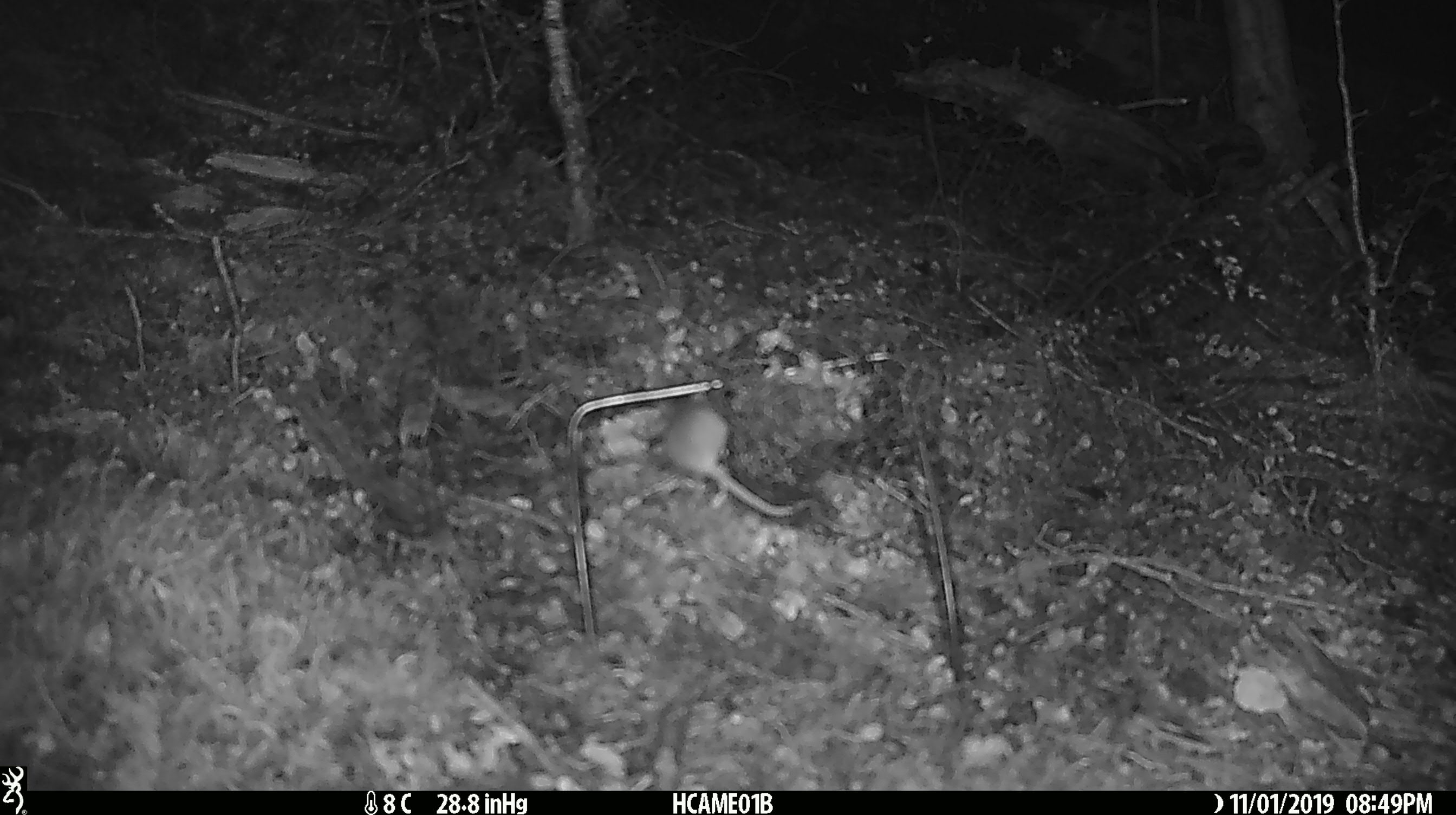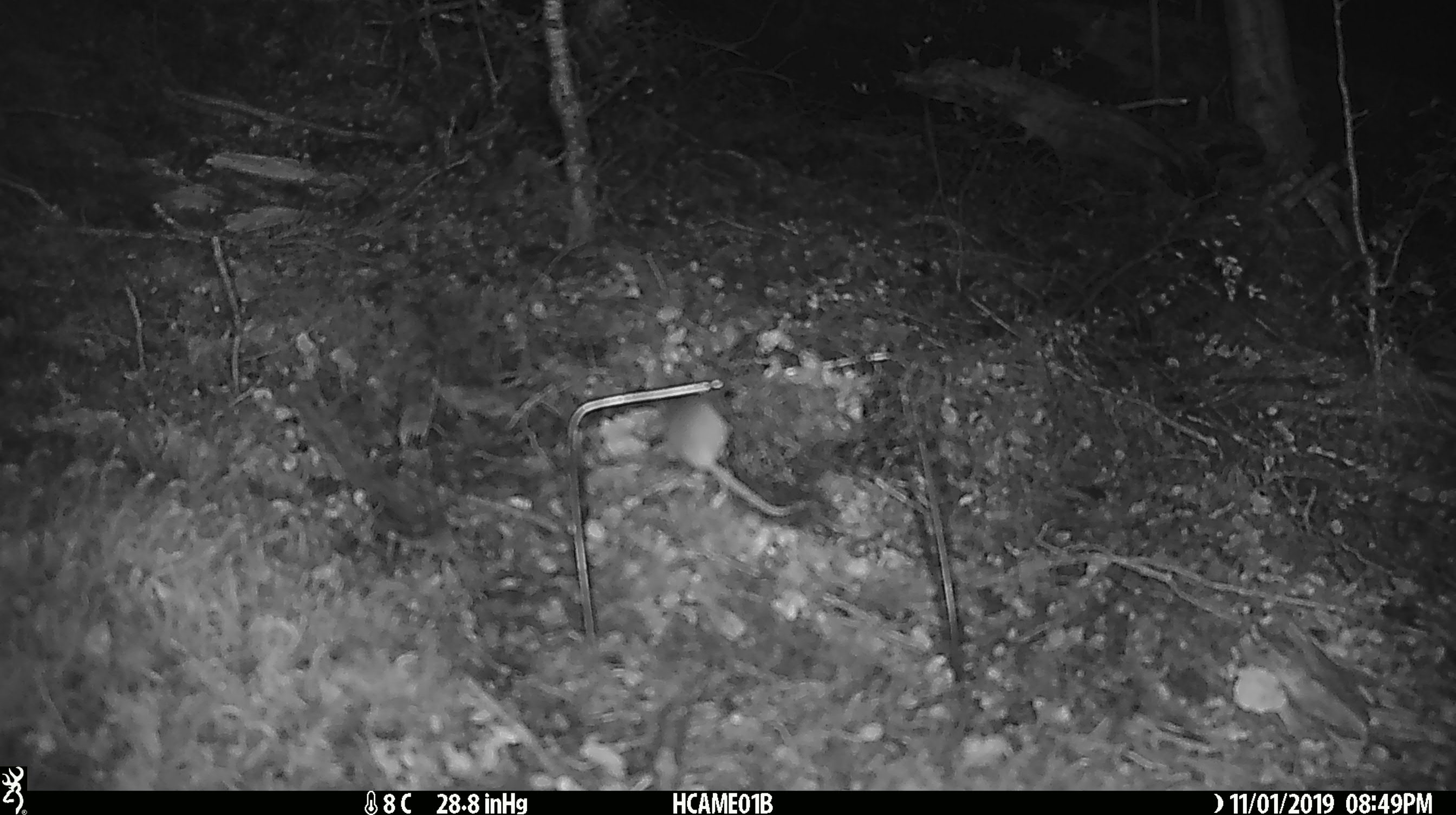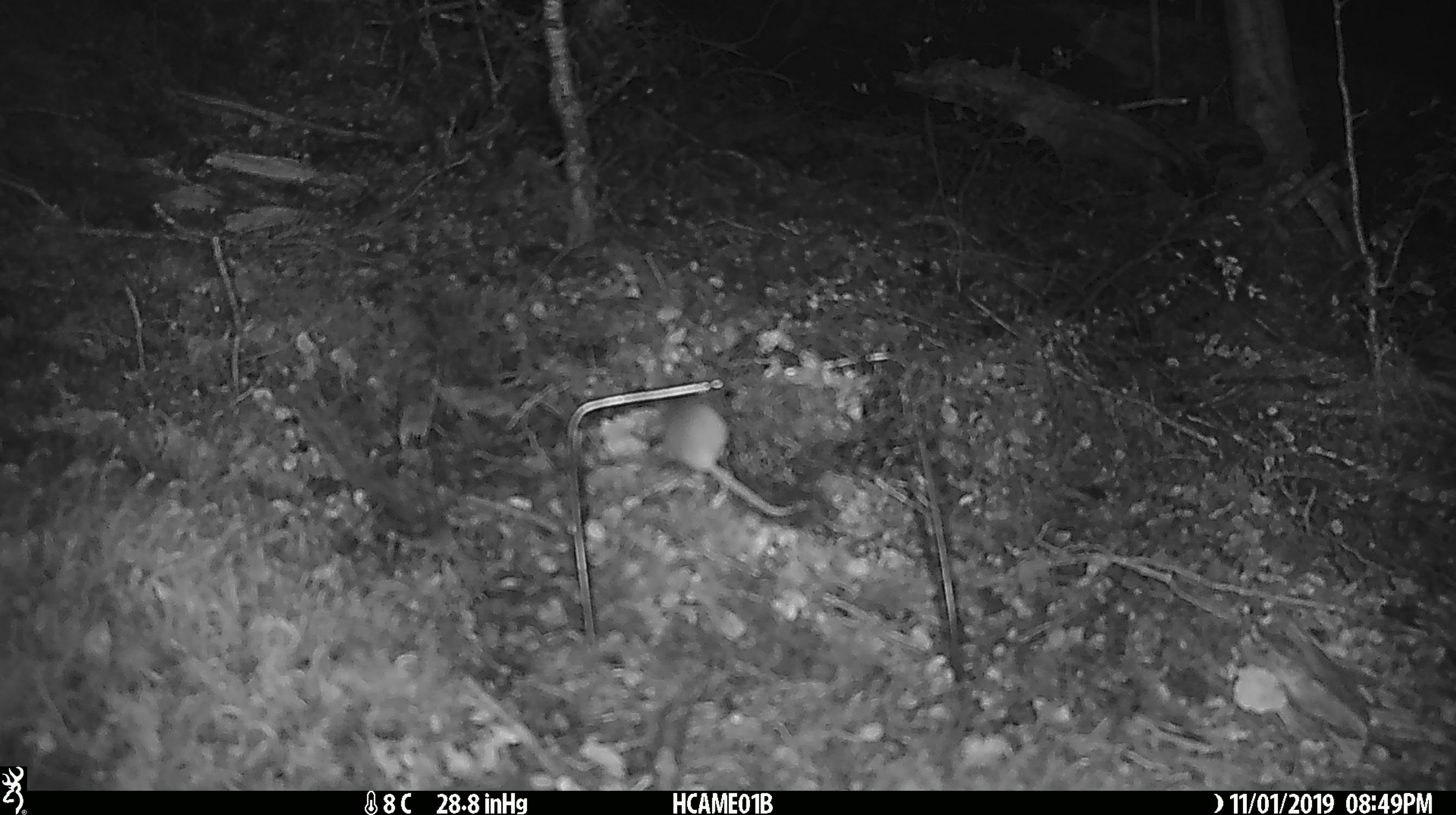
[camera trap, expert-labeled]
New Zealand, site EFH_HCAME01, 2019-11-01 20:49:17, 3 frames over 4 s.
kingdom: Animalia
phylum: Chordata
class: Mammalia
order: Rodentia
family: Muridae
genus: Mus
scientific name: Mus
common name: mouse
Mouse (Mus).